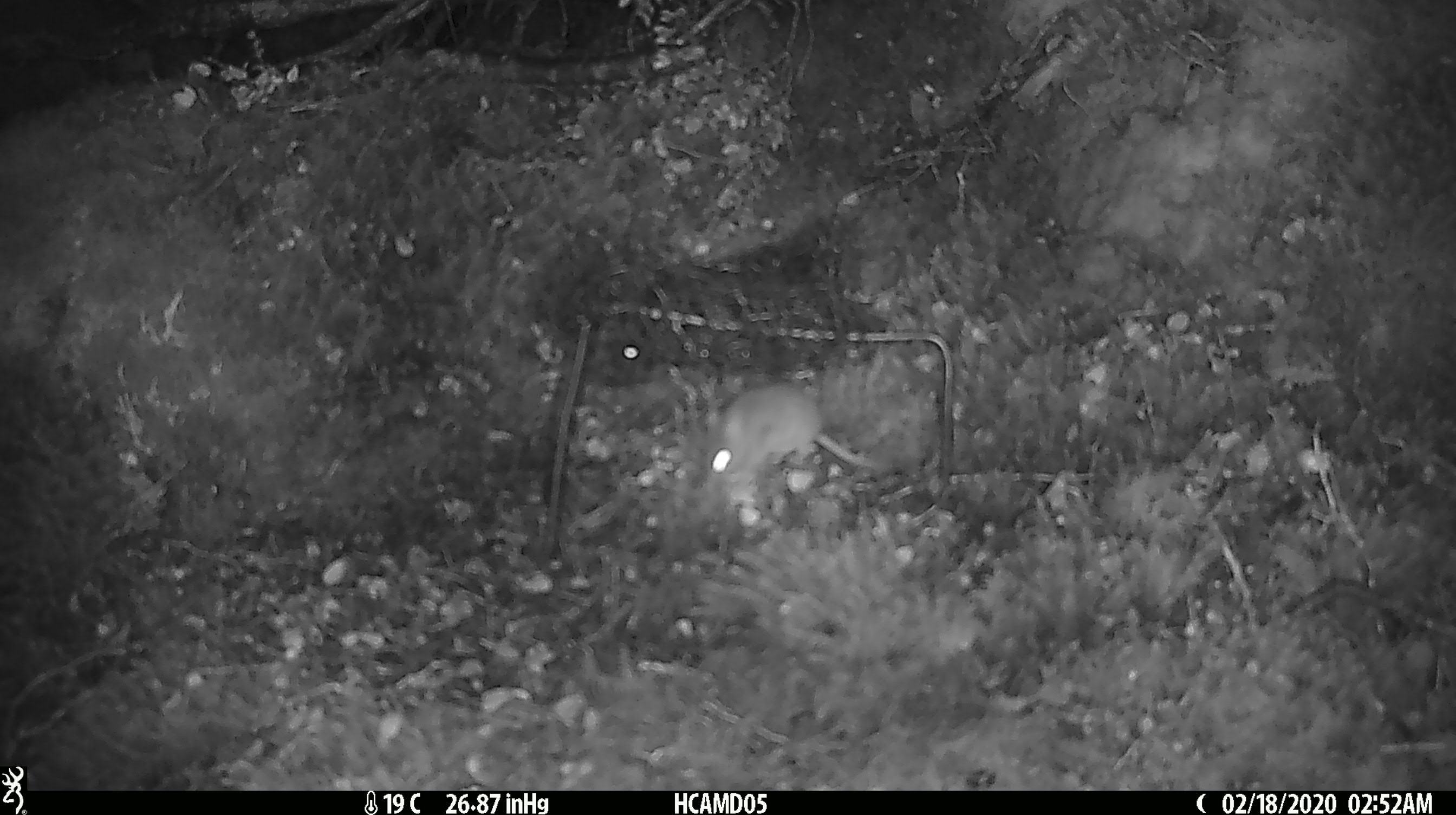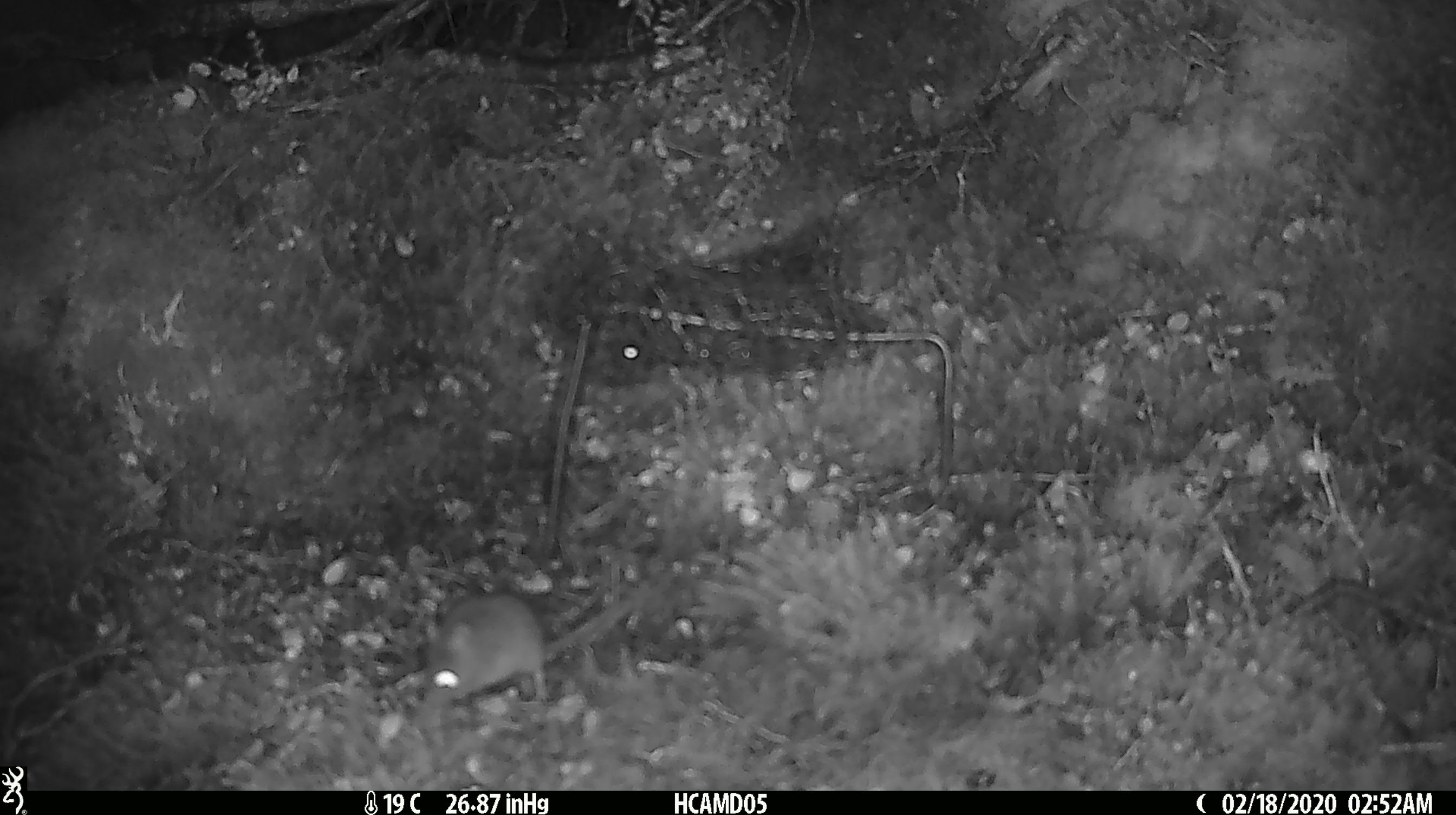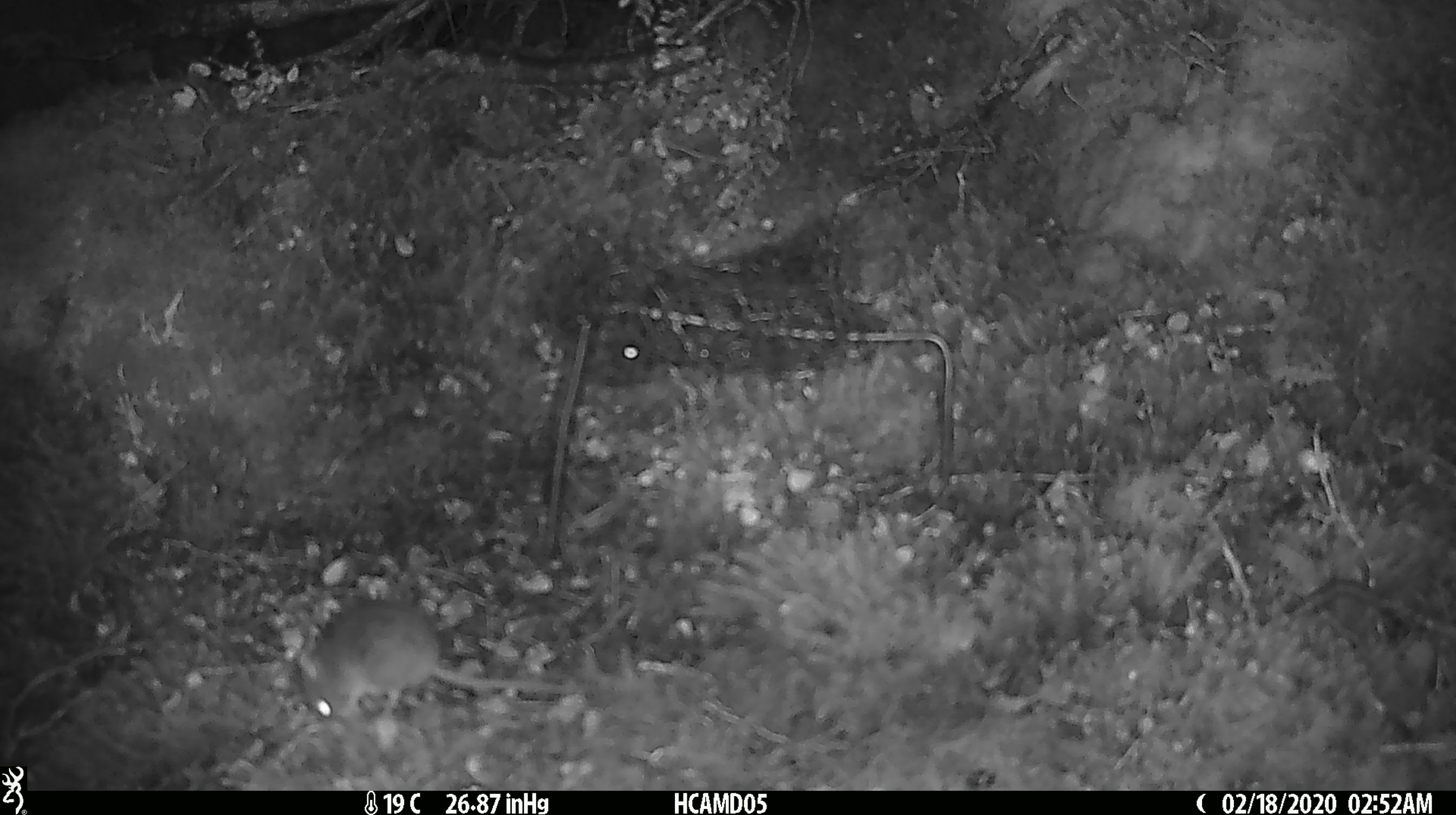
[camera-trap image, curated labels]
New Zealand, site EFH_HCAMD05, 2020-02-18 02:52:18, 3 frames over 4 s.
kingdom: Animalia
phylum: Chordata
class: Mammalia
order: Rodentia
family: Muridae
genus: Mus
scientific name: Mus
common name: mouse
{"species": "mouse (Mus)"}